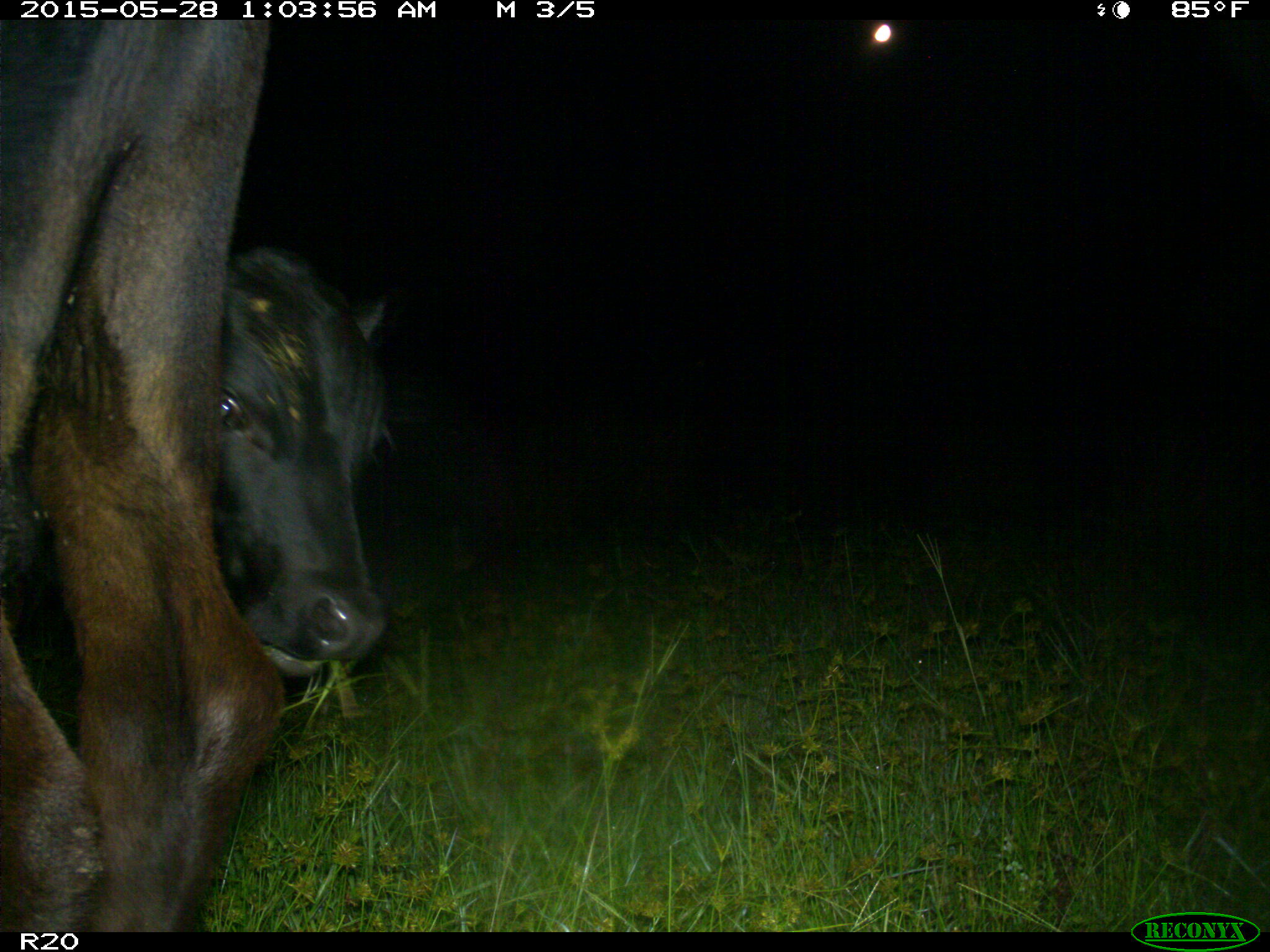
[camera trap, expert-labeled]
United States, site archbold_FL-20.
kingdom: Animalia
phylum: Chordata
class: Mammalia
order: Artiodactyla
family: Bovidae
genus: Bos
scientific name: Bos taurus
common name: domestic cow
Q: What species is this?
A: Bos taurus (domestic cow).